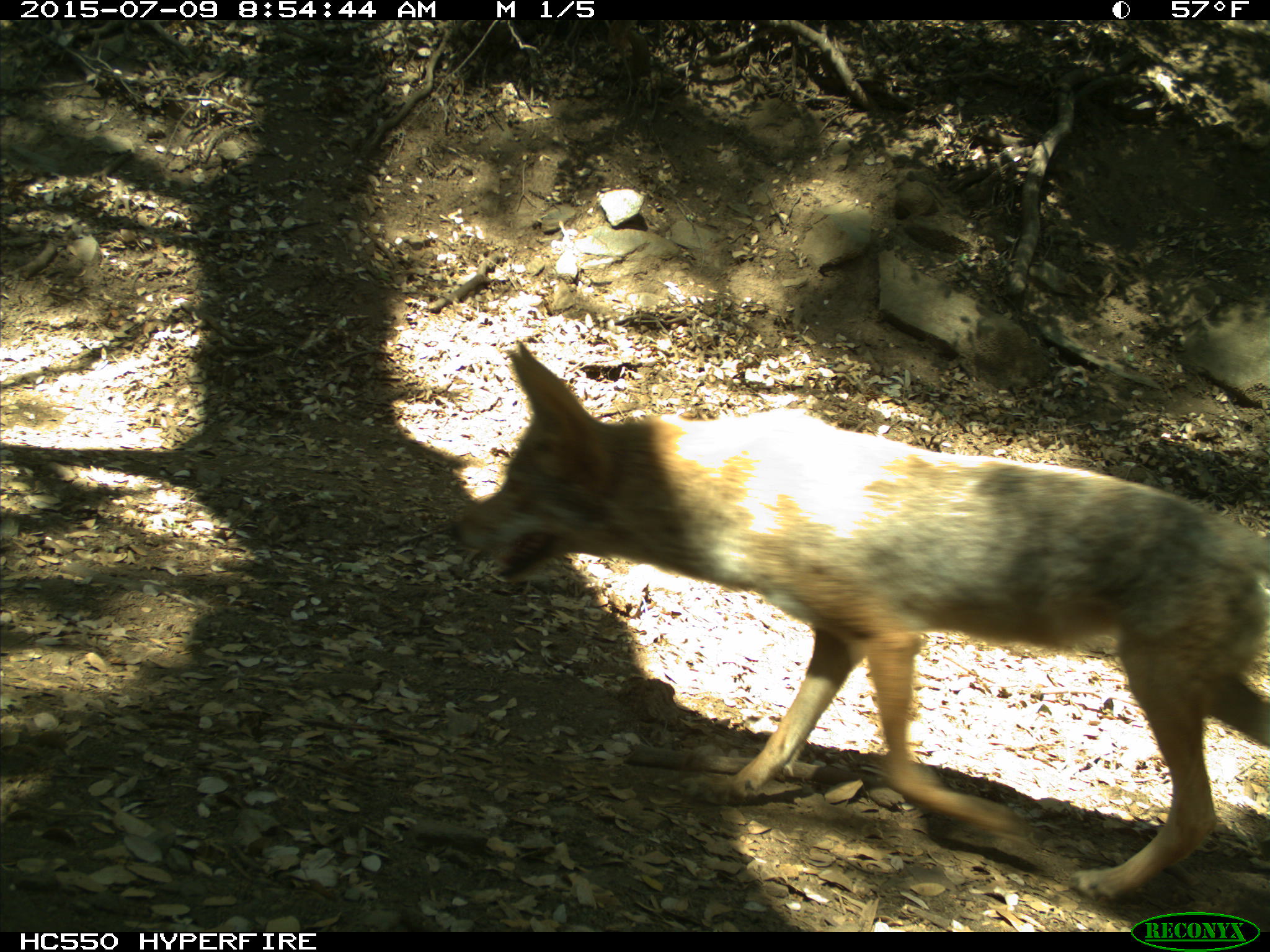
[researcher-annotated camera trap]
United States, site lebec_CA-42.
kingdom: Animalia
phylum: Chordata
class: Mammalia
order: Carnivora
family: Canidae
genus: Canis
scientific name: Canis latrans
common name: coyote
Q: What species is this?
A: Canis latrans (coyote).